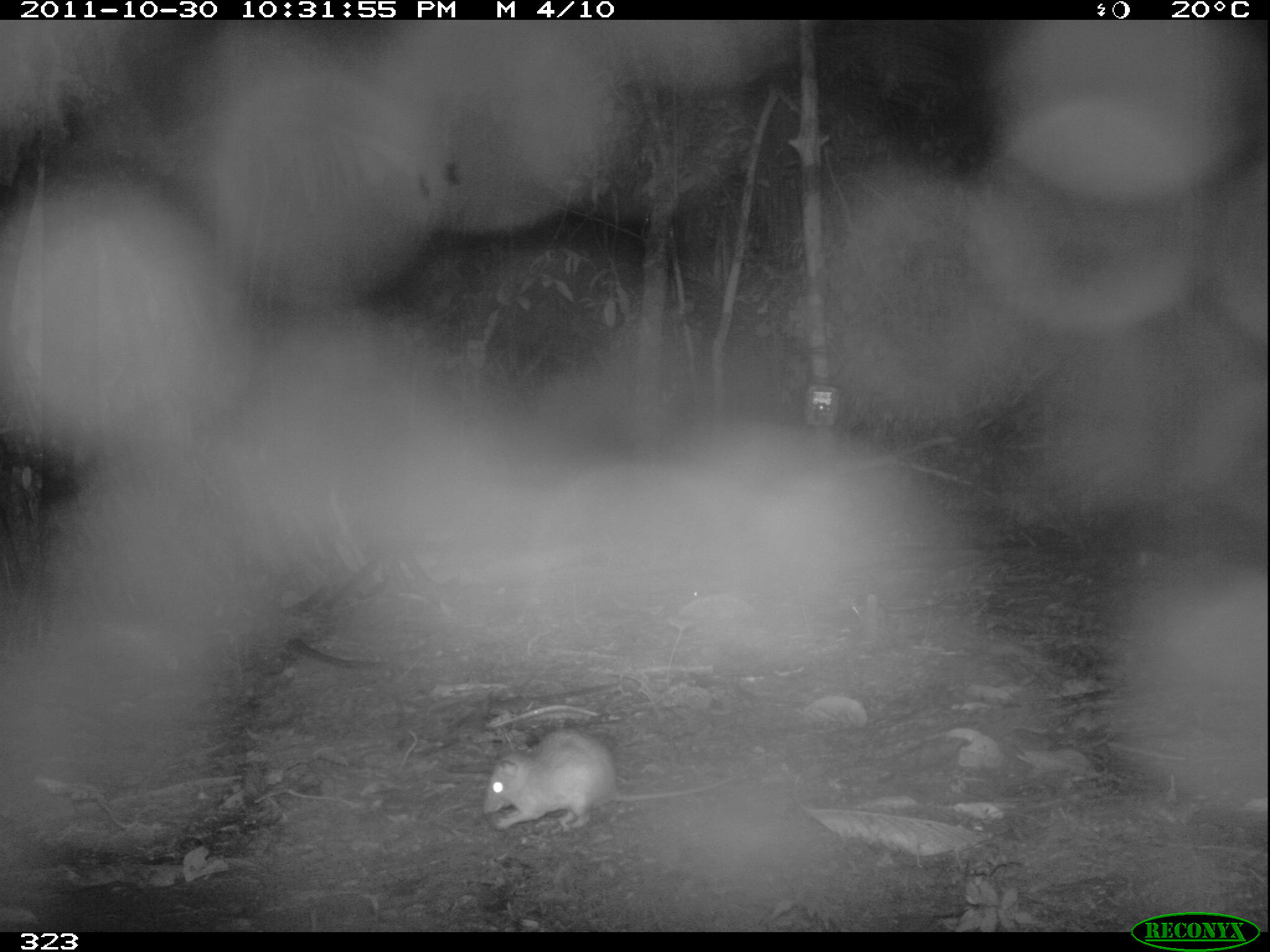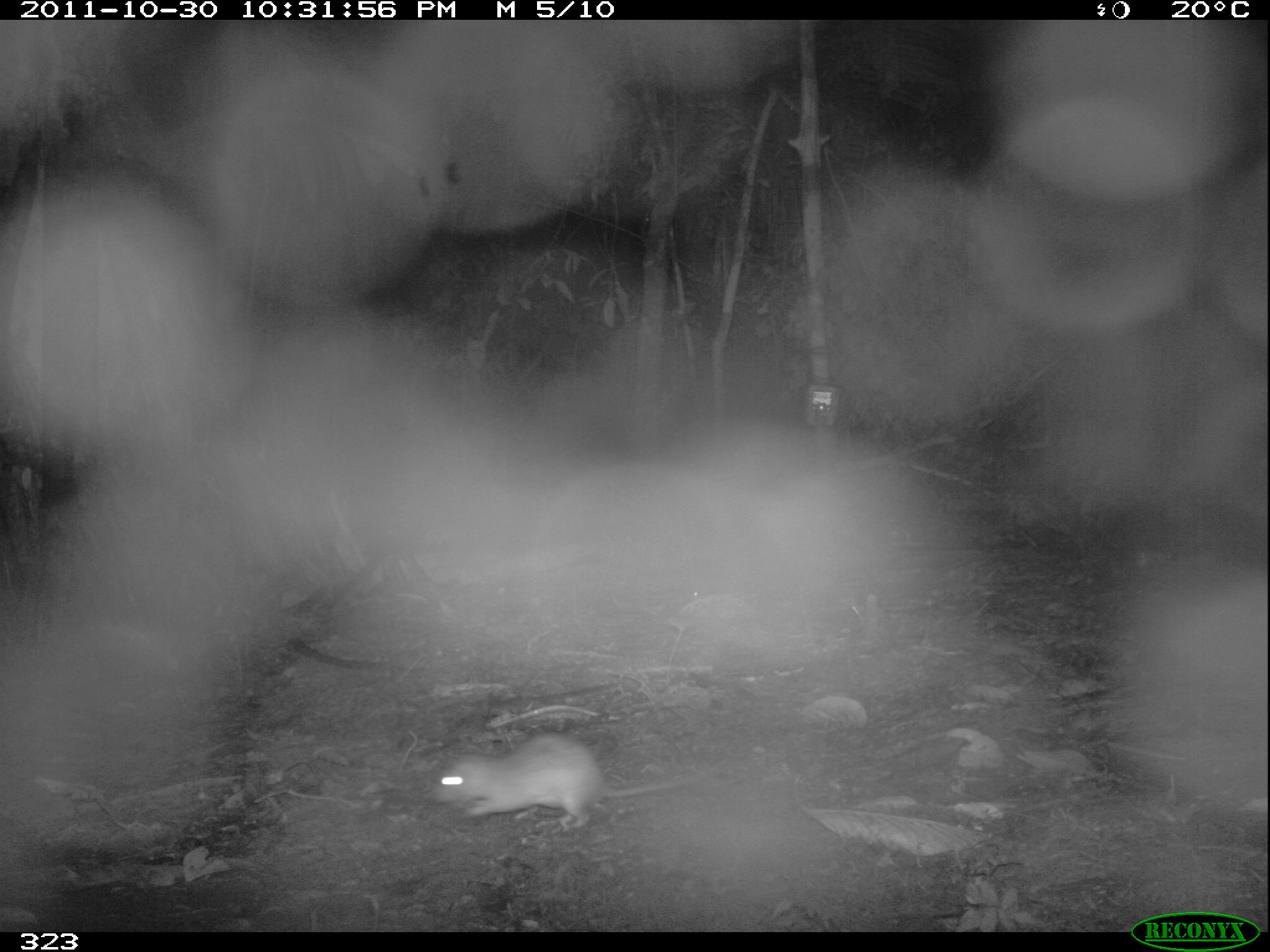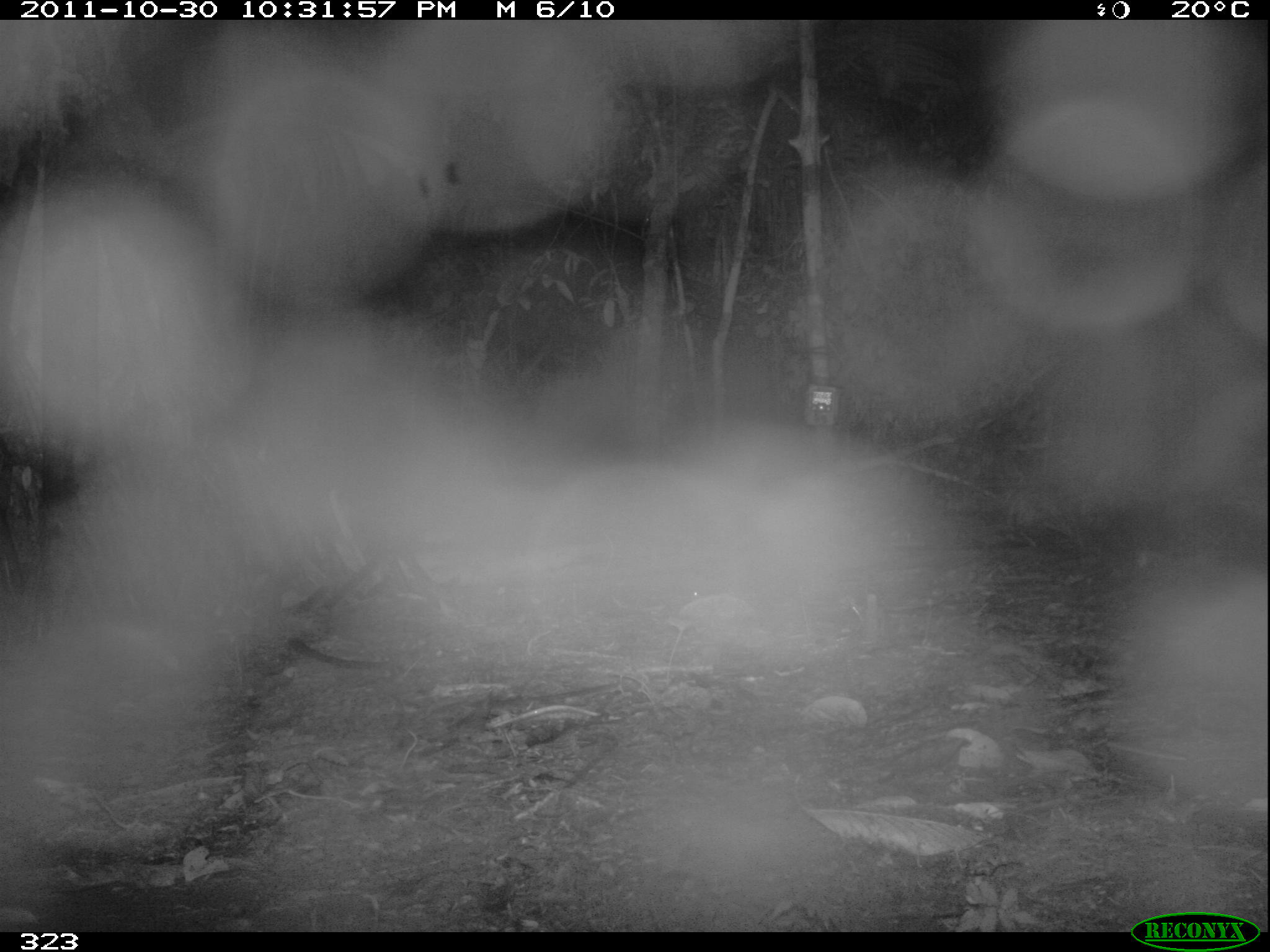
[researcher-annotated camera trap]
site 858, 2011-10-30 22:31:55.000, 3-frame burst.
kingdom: Animalia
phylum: Chordata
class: Mammalia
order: Rodentia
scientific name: Rodentia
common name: rodents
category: unknown rodent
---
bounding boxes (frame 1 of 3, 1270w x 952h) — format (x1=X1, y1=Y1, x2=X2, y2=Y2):
unknown rodent: (x1=481, y1=727, x2=753, y2=831)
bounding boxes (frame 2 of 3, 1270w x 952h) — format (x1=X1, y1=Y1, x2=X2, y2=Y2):
unknown rodent: (x1=430, y1=733, x2=731, y2=831)